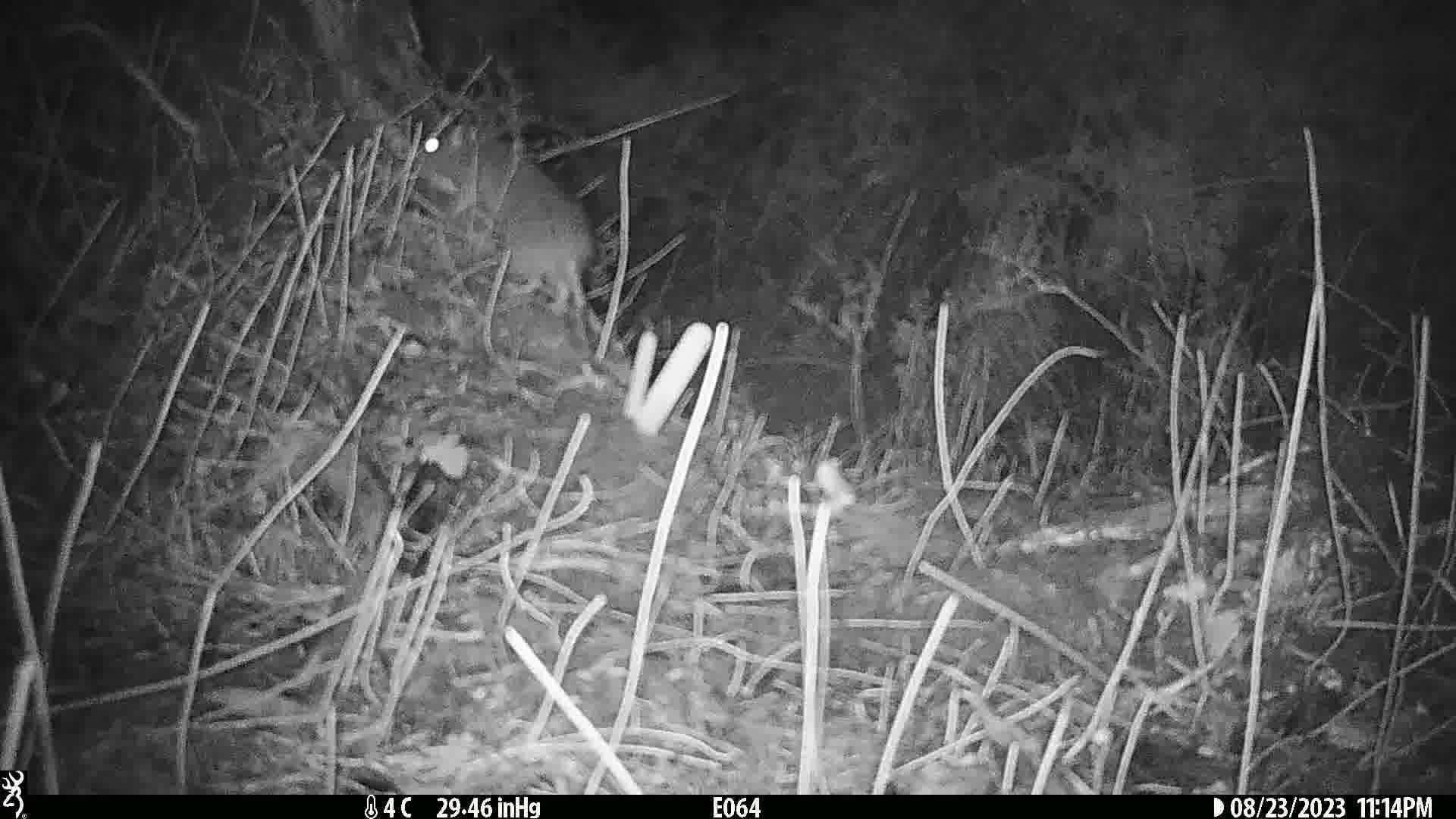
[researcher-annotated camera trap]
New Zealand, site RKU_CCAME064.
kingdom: Animalia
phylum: Chordata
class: Mammalia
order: Rodentia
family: Muridae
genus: Rattus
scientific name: Rattus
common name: rat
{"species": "rat (Rattus)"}